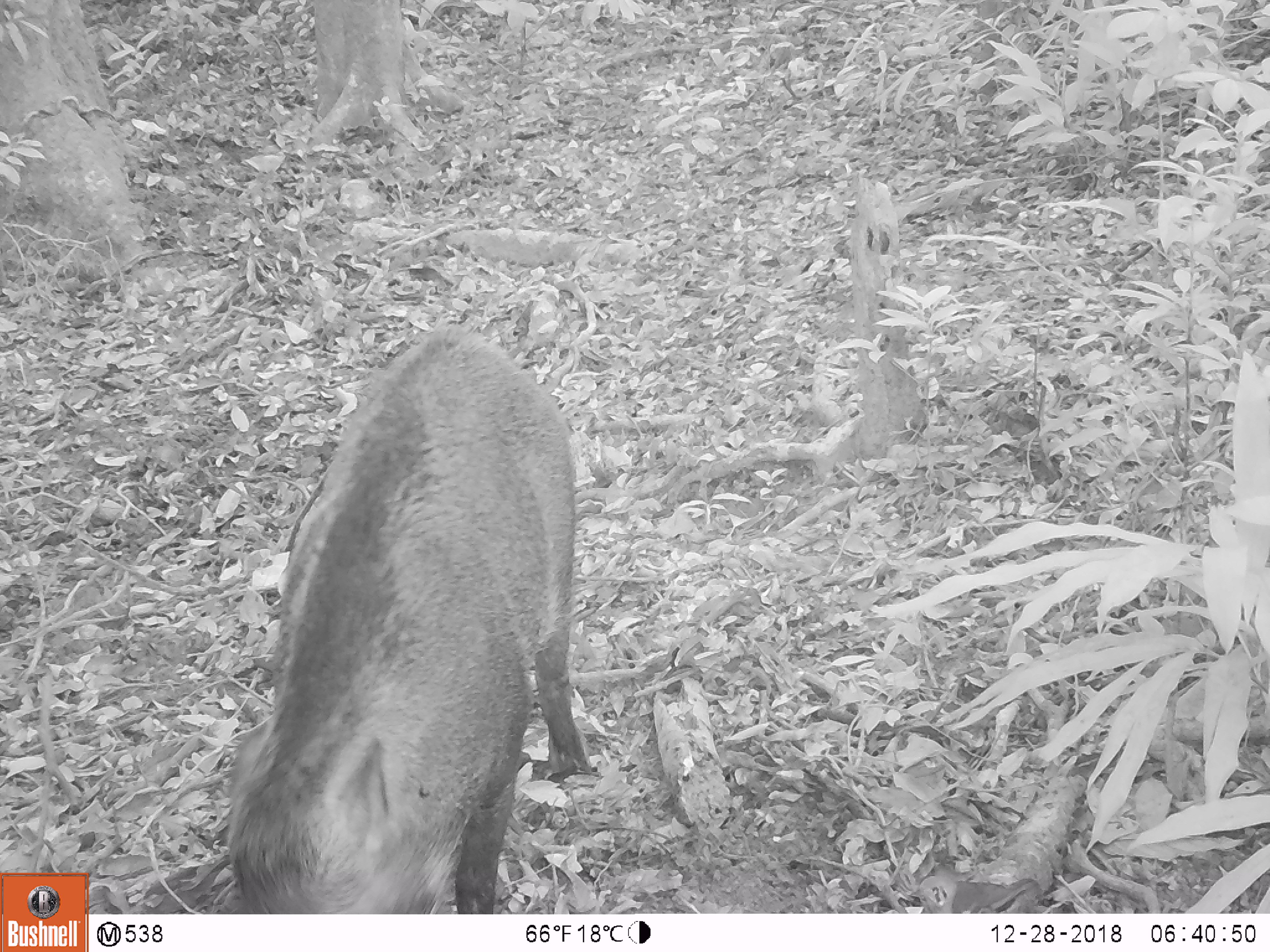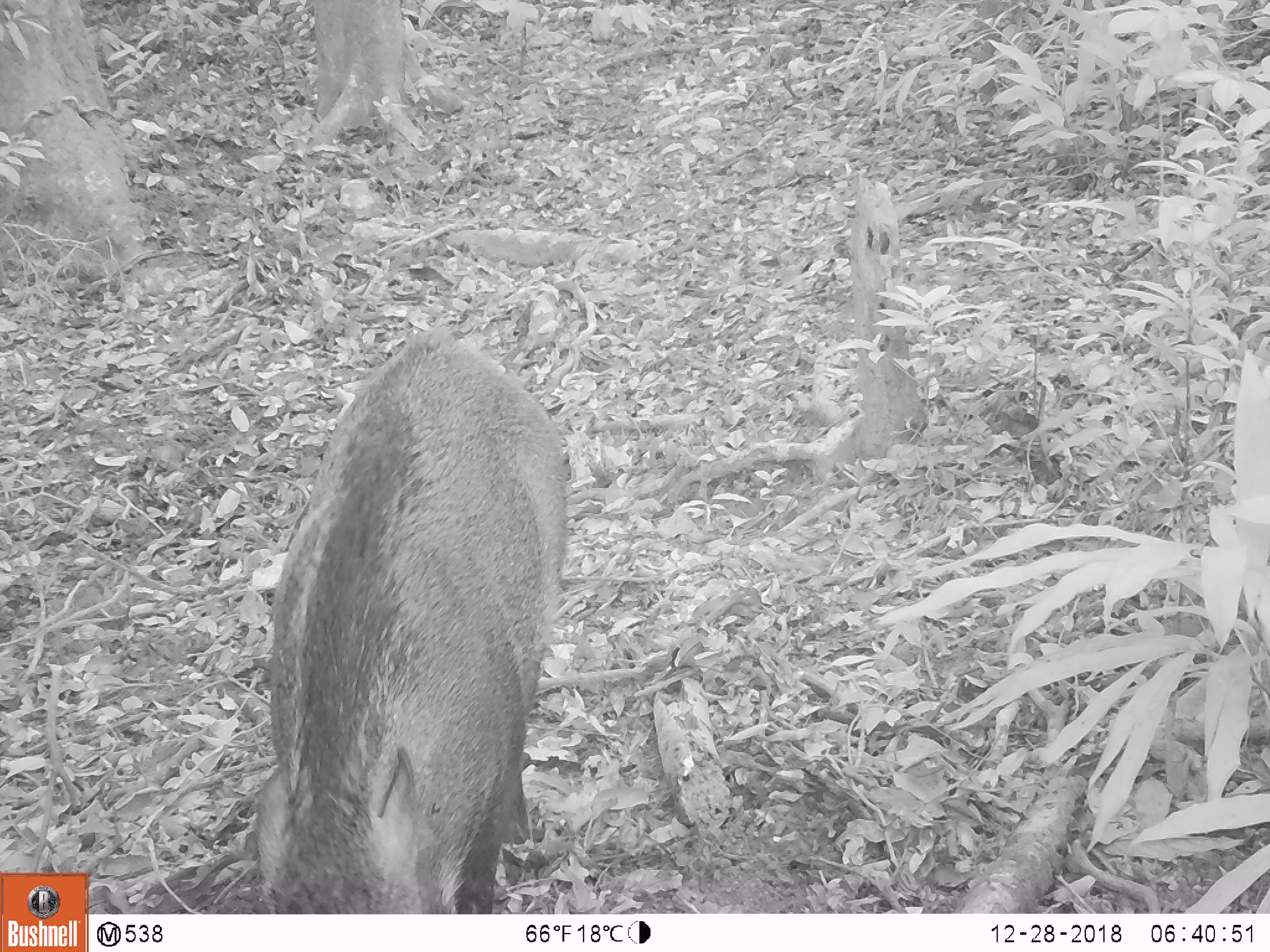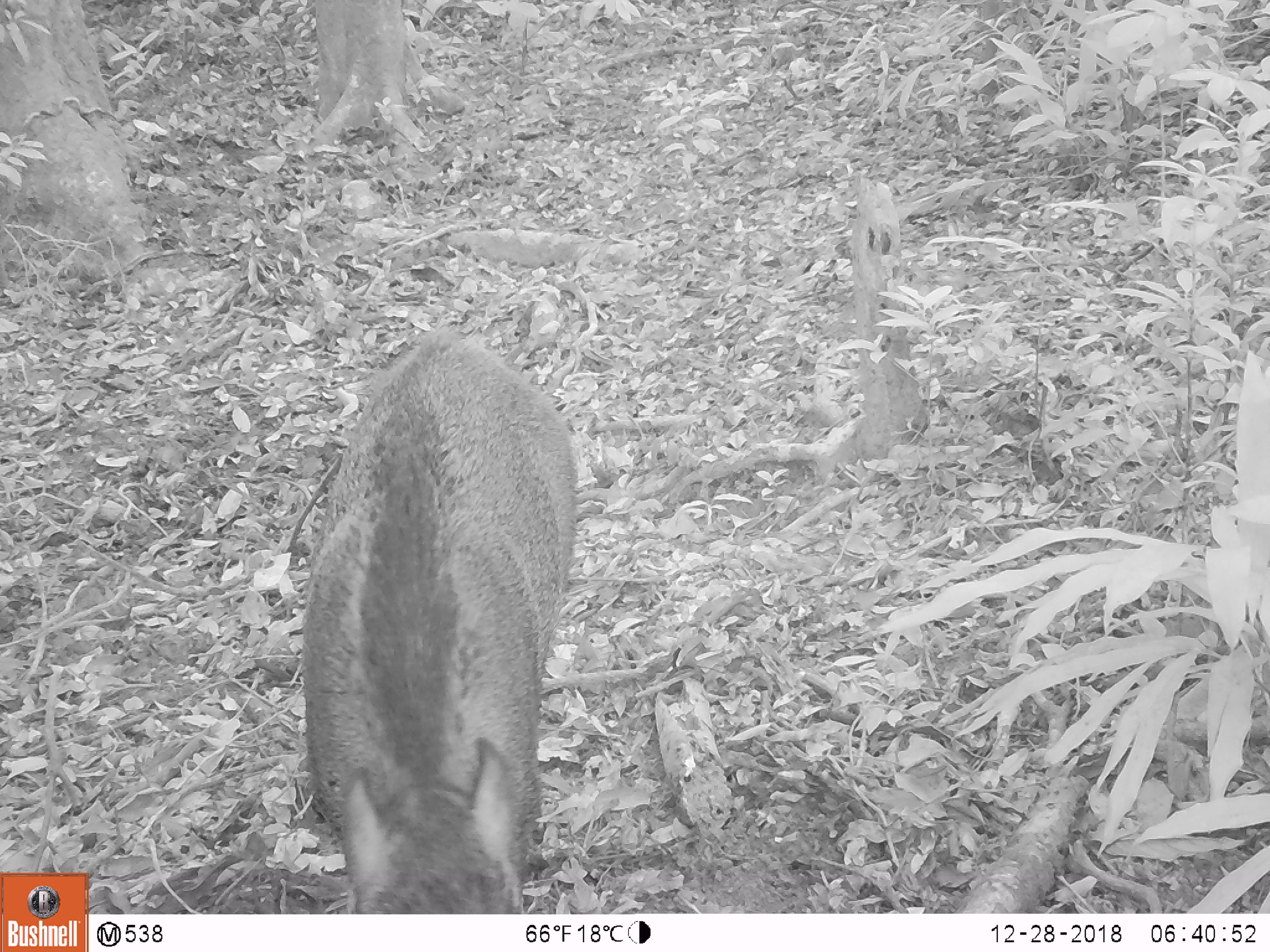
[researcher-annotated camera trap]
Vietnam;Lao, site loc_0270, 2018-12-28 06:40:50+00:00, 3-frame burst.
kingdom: Animalia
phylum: Chordata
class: Mammalia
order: Artiodactyla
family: Suidae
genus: Sus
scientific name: Sus scrofa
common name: eurasian wild pig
Eurasian wild pig (Sus scrofa). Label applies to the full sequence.